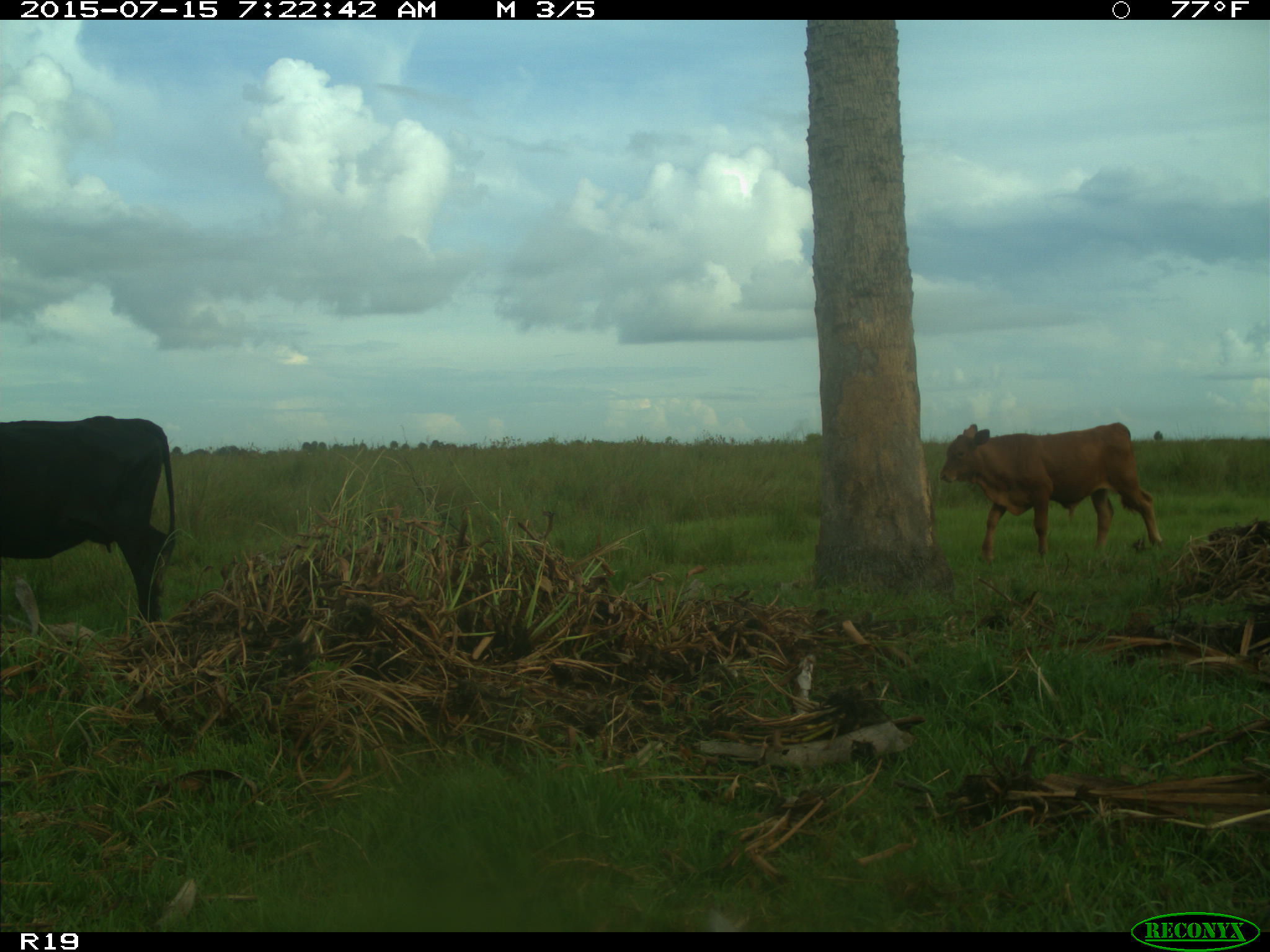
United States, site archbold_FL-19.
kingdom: Animalia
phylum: Chordata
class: Mammalia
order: Artiodactyla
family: Bovidae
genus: Bos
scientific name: Bos taurus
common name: domestic cow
Bos taurus (domestic cow).